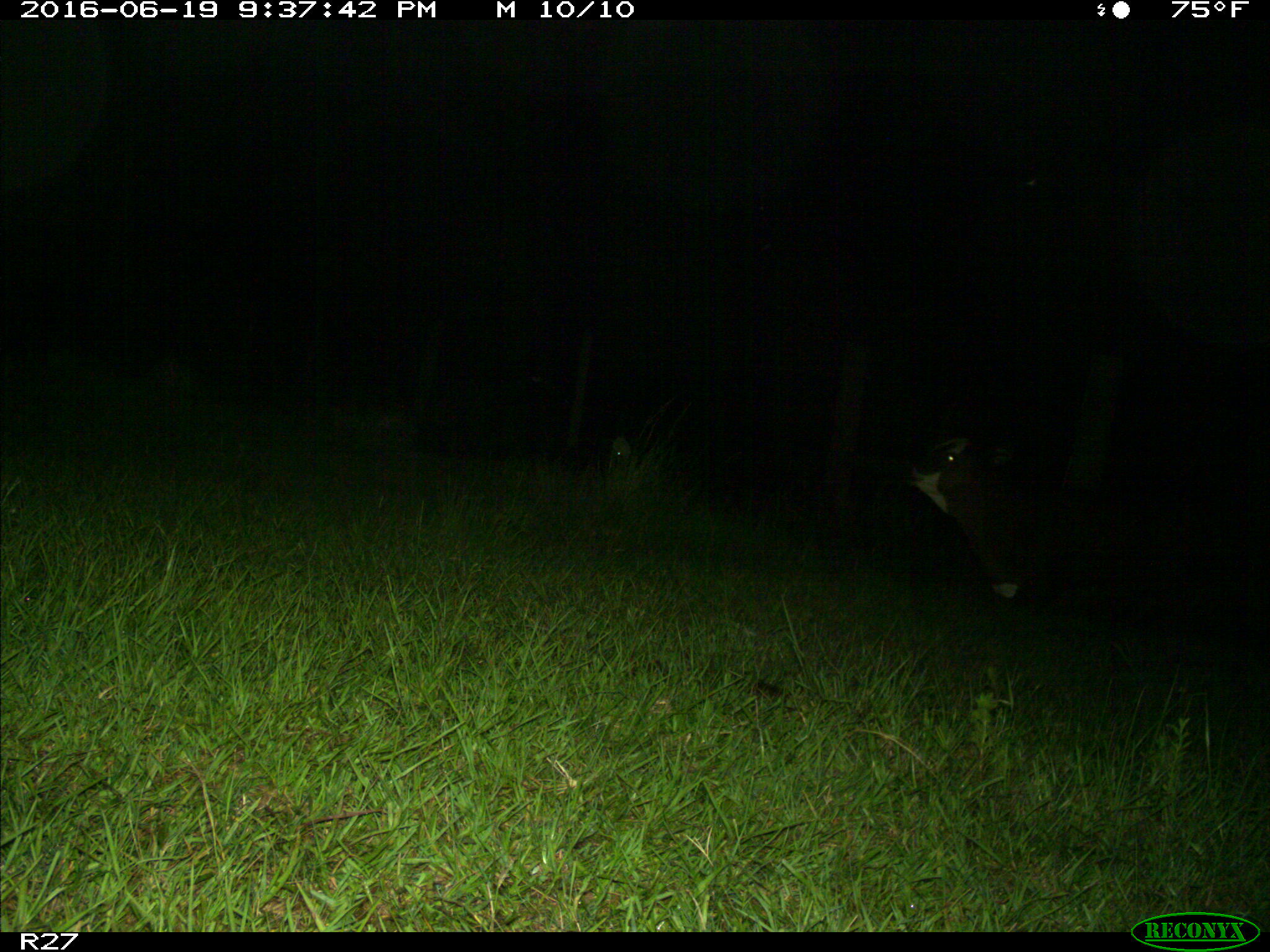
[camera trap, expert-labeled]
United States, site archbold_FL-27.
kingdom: Animalia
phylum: Chordata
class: Mammalia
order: Artiodactyla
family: Bovidae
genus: Bos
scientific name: Bos taurus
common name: domestic cow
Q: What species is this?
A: Bos taurus (domestic cow).